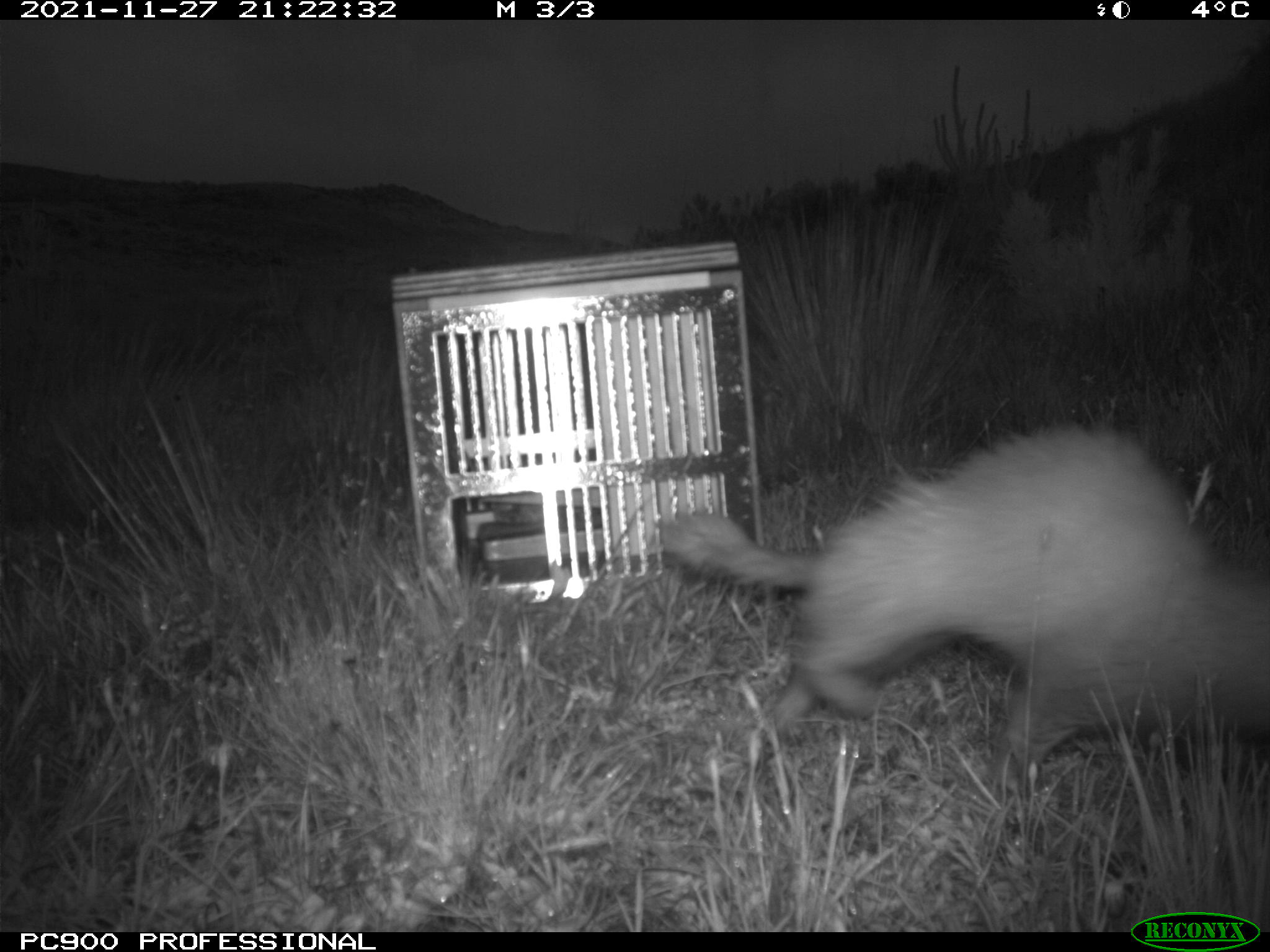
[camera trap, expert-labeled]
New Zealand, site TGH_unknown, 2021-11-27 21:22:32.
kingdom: Animalia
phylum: Chordata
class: Mammalia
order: Carnivora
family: Mustelidae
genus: Mustela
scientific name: Mustela furo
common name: ferret